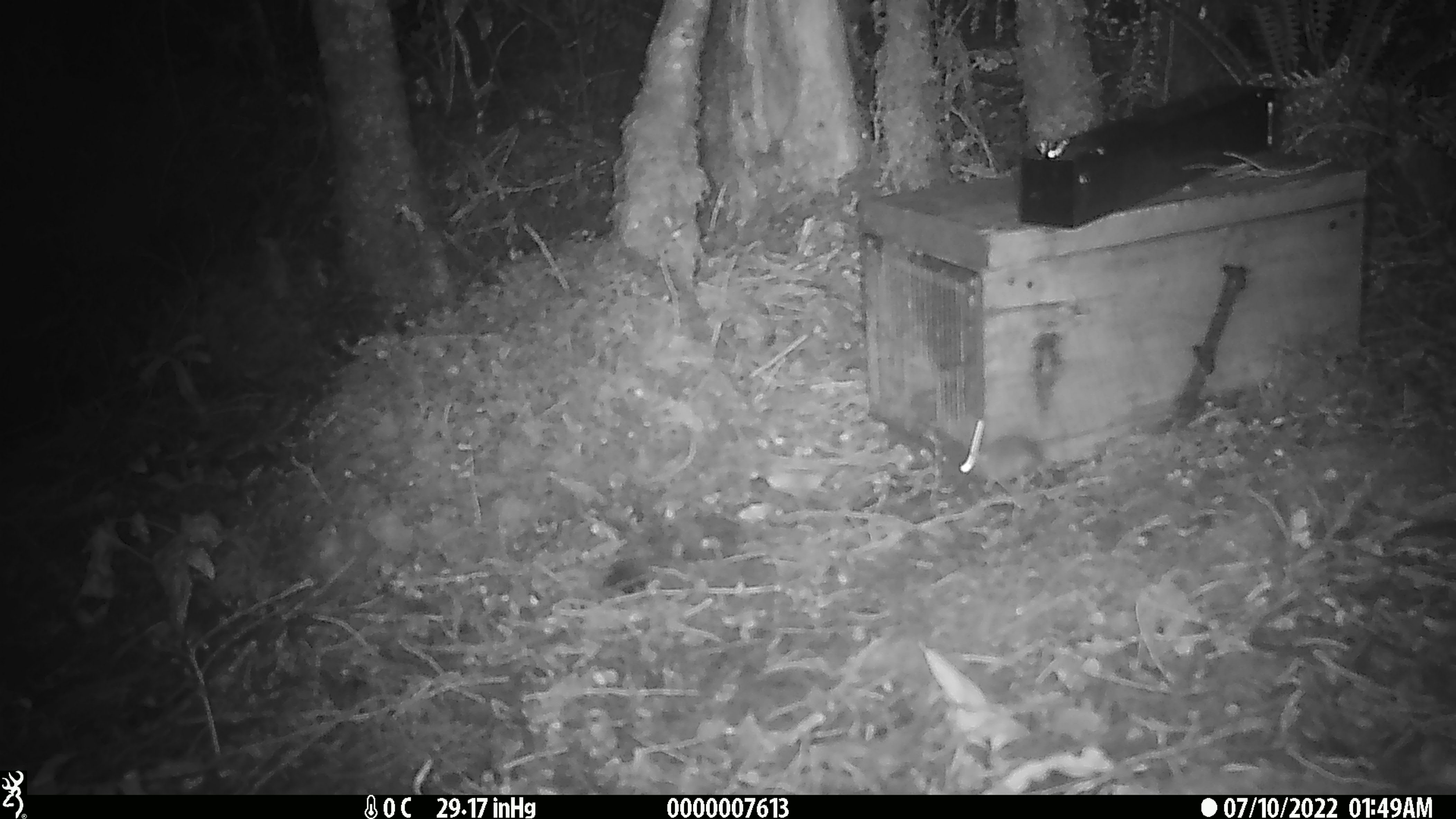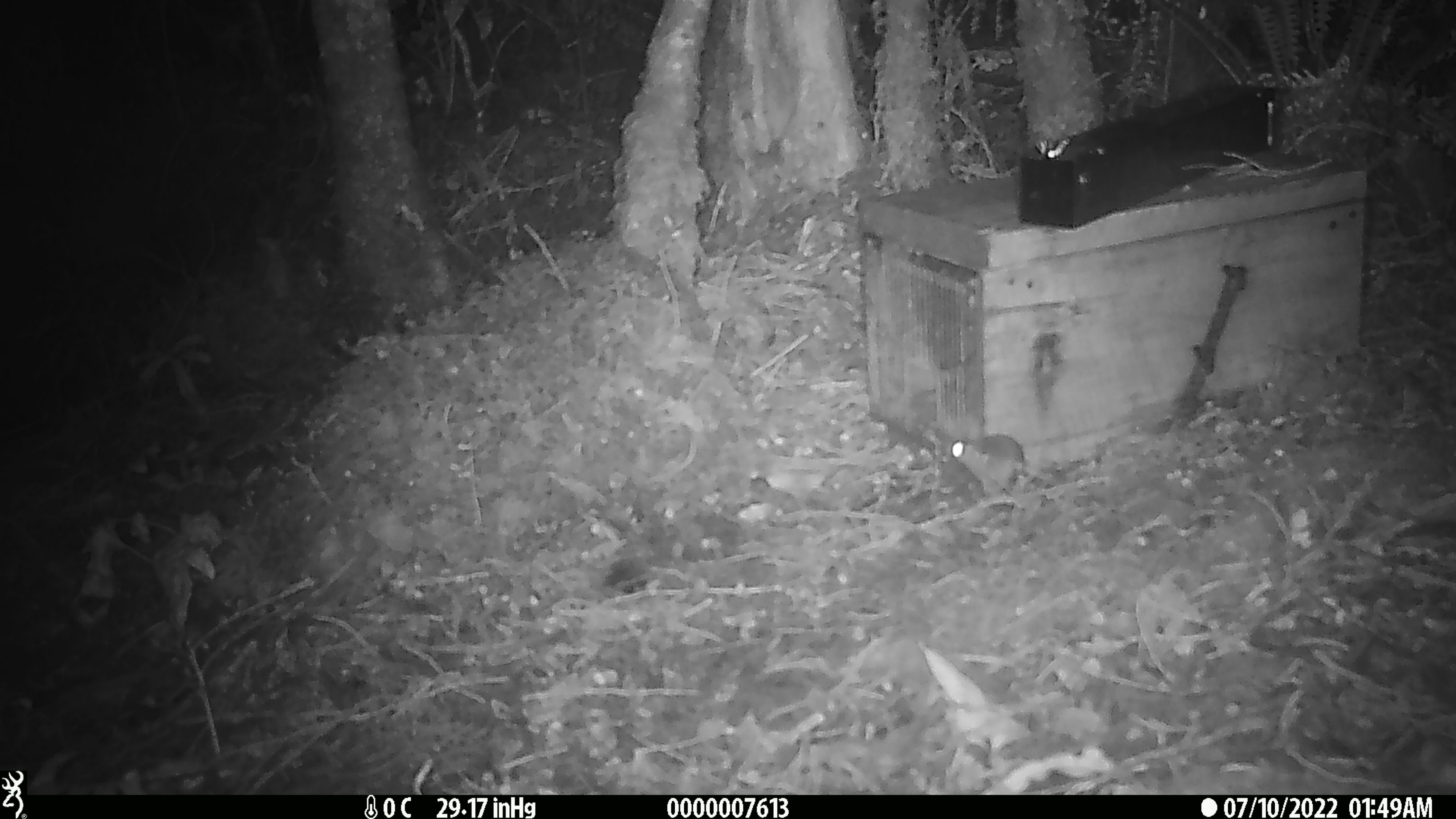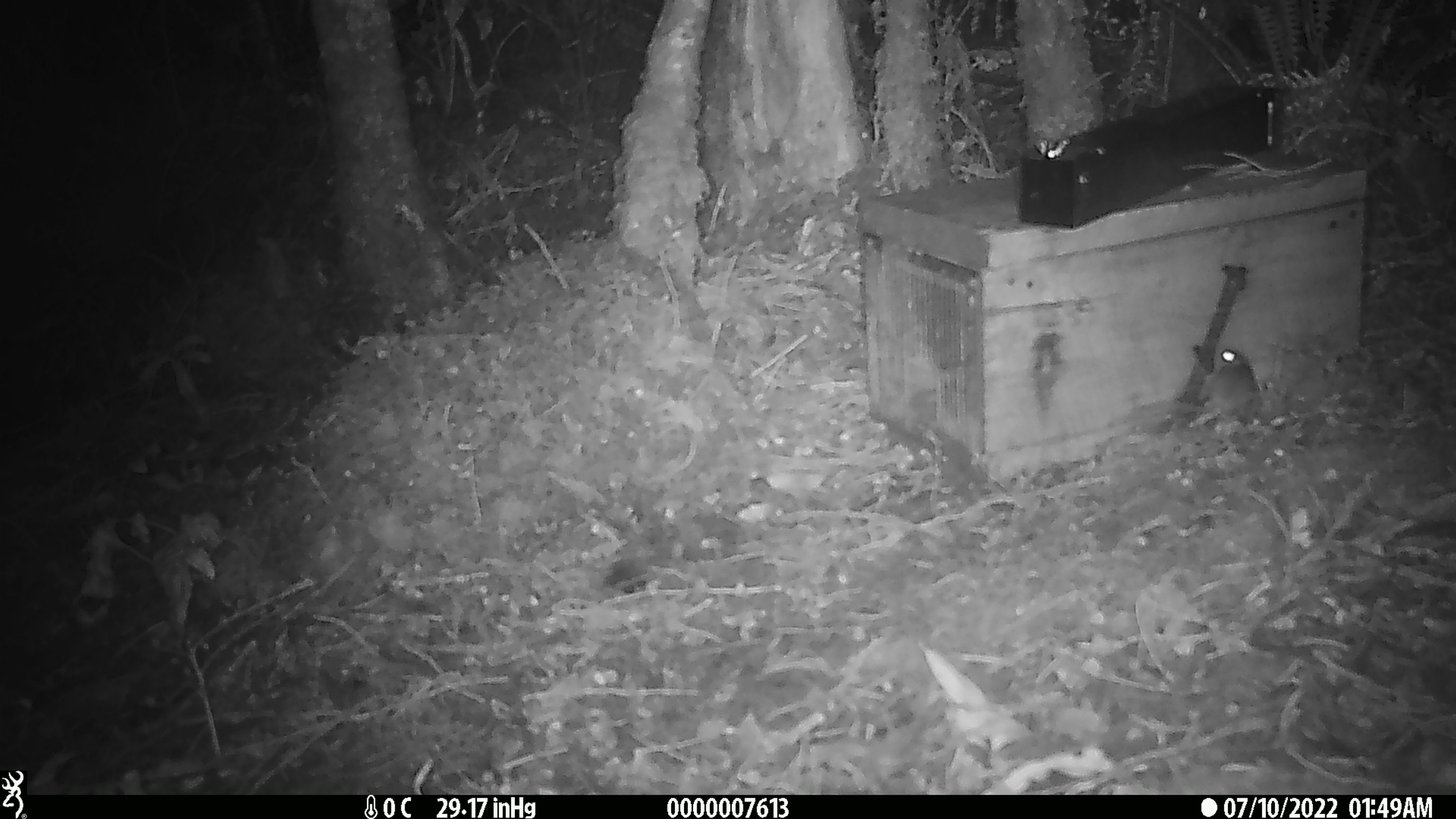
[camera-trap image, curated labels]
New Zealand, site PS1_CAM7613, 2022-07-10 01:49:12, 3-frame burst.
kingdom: Animalia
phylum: Chordata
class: Mammalia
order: Rodentia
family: Muridae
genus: Mus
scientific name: Mus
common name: mouse